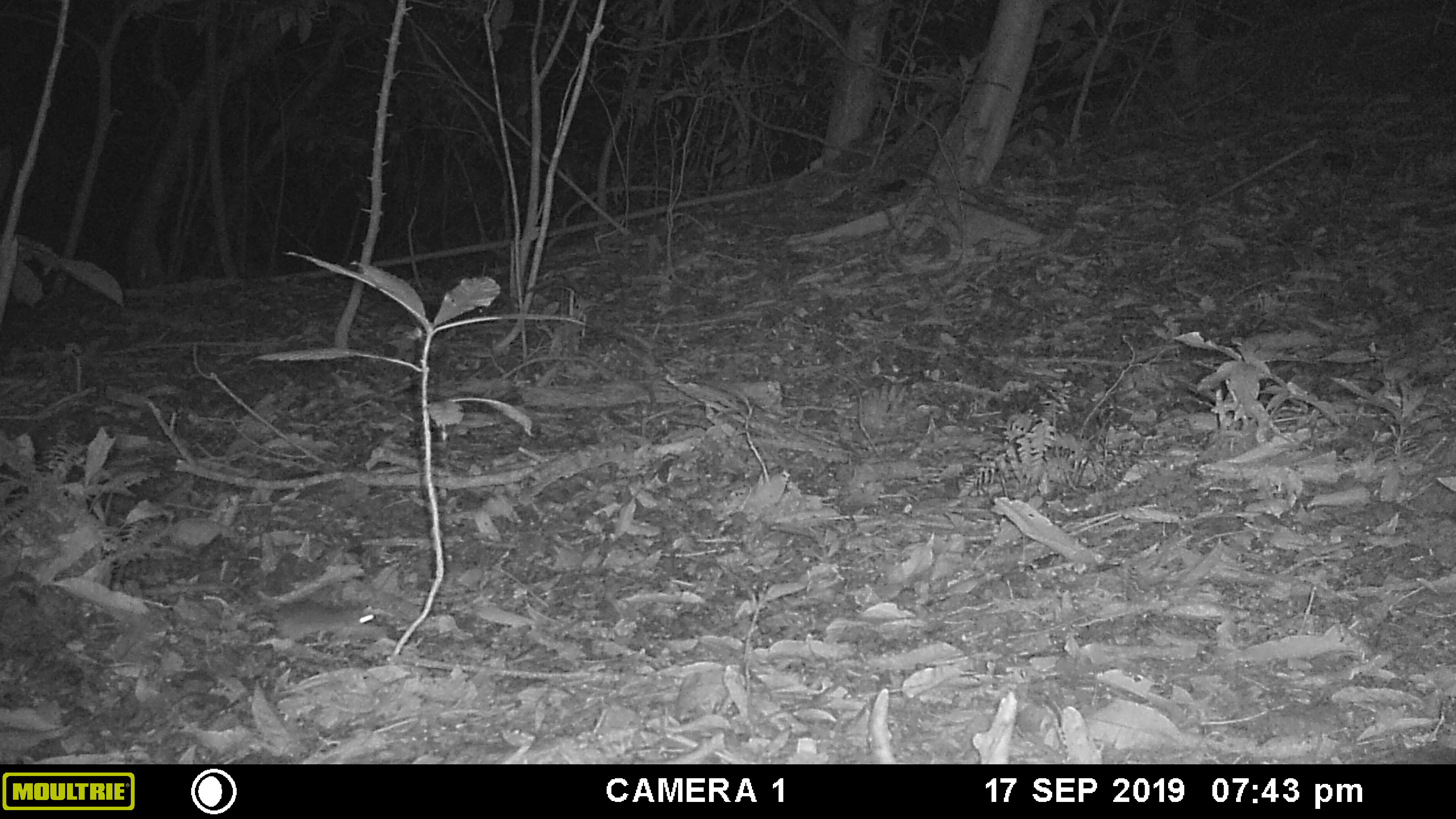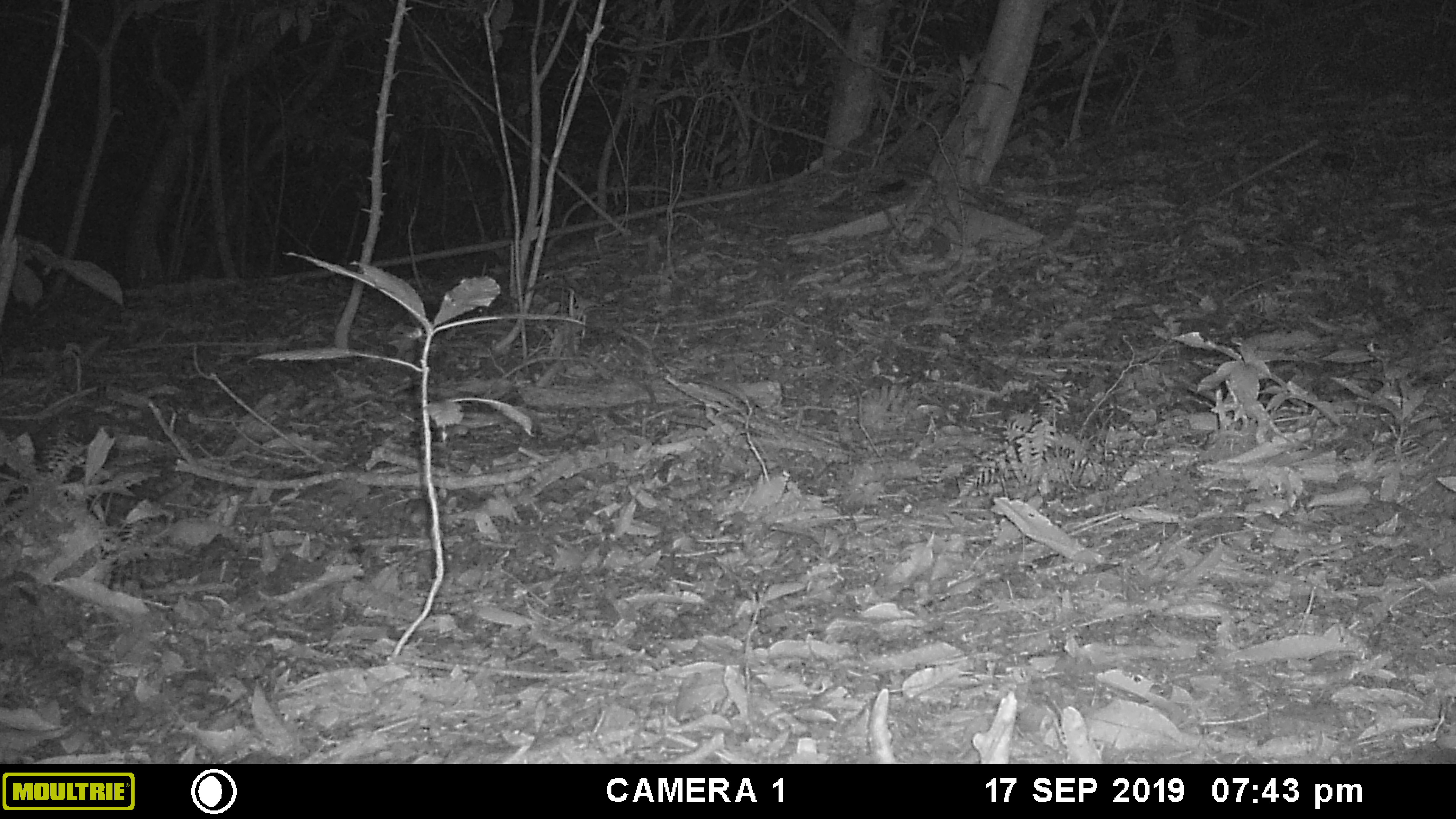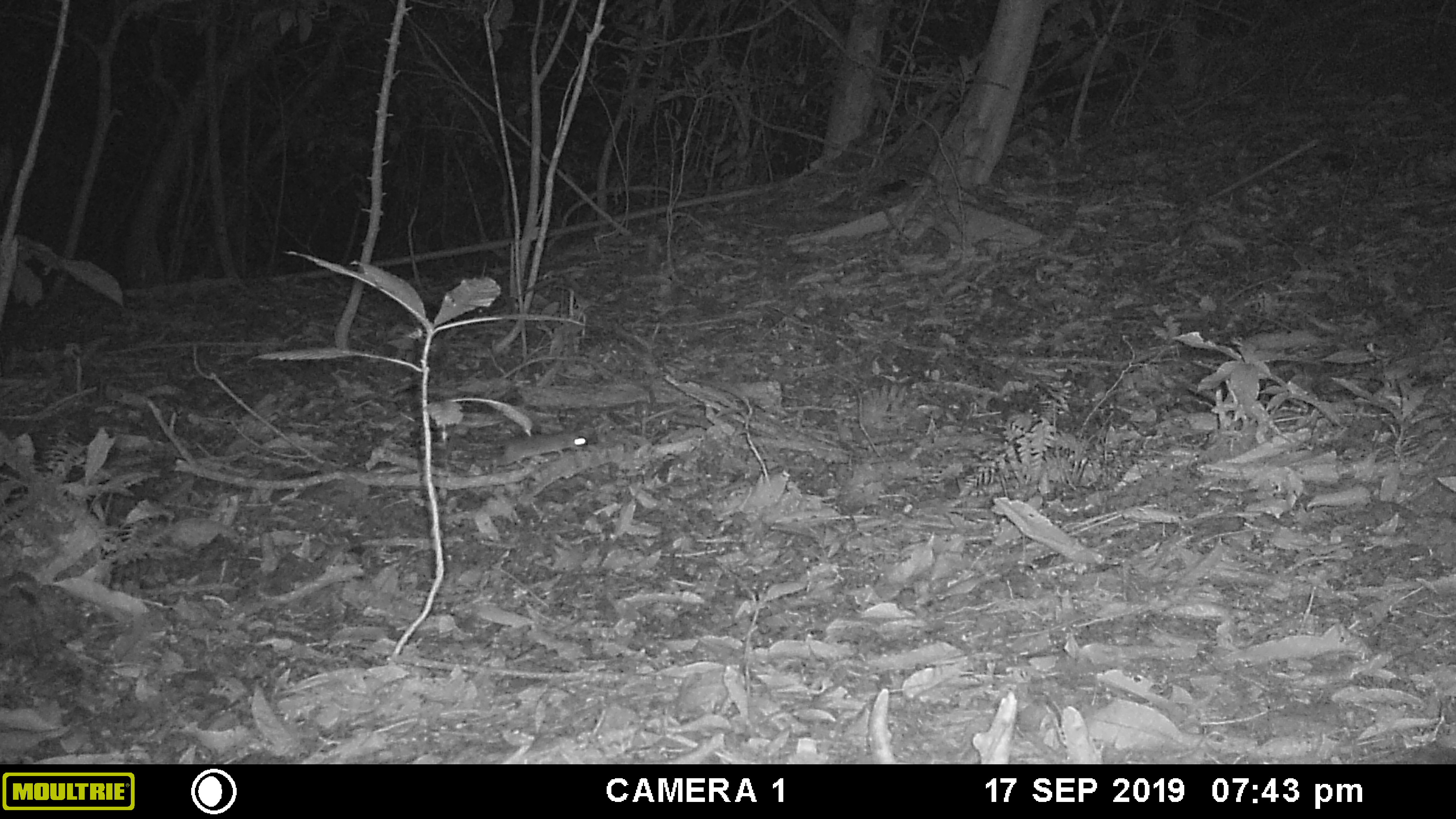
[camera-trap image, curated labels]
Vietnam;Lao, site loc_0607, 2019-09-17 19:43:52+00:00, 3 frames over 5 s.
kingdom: Animalia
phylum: Chordata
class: Mammalia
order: Rodentia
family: Muridae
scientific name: Muridae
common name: old-world mice and rats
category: unidentified murid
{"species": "unidentified murid (old-world mice and rats) (Muridae)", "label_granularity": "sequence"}